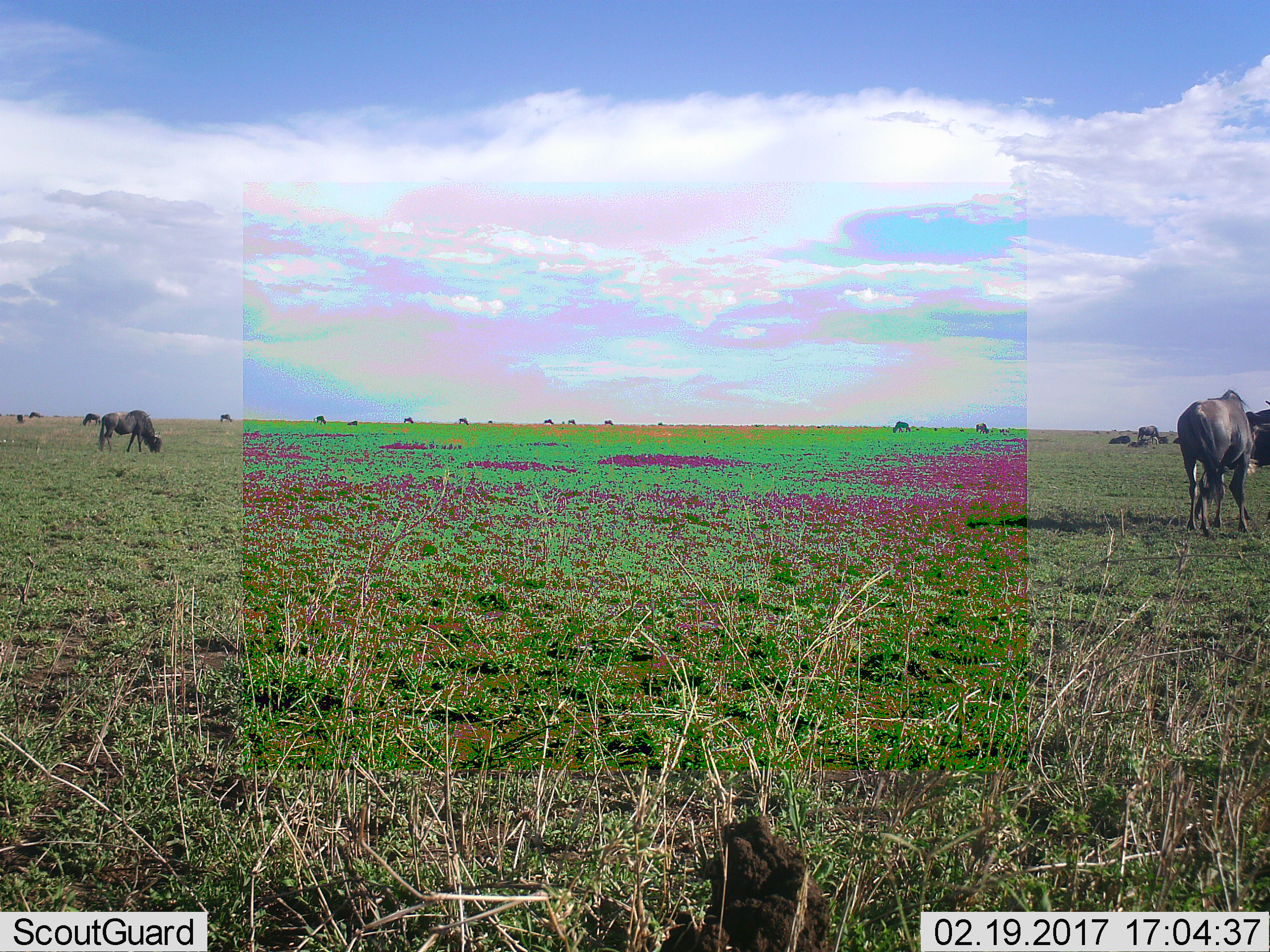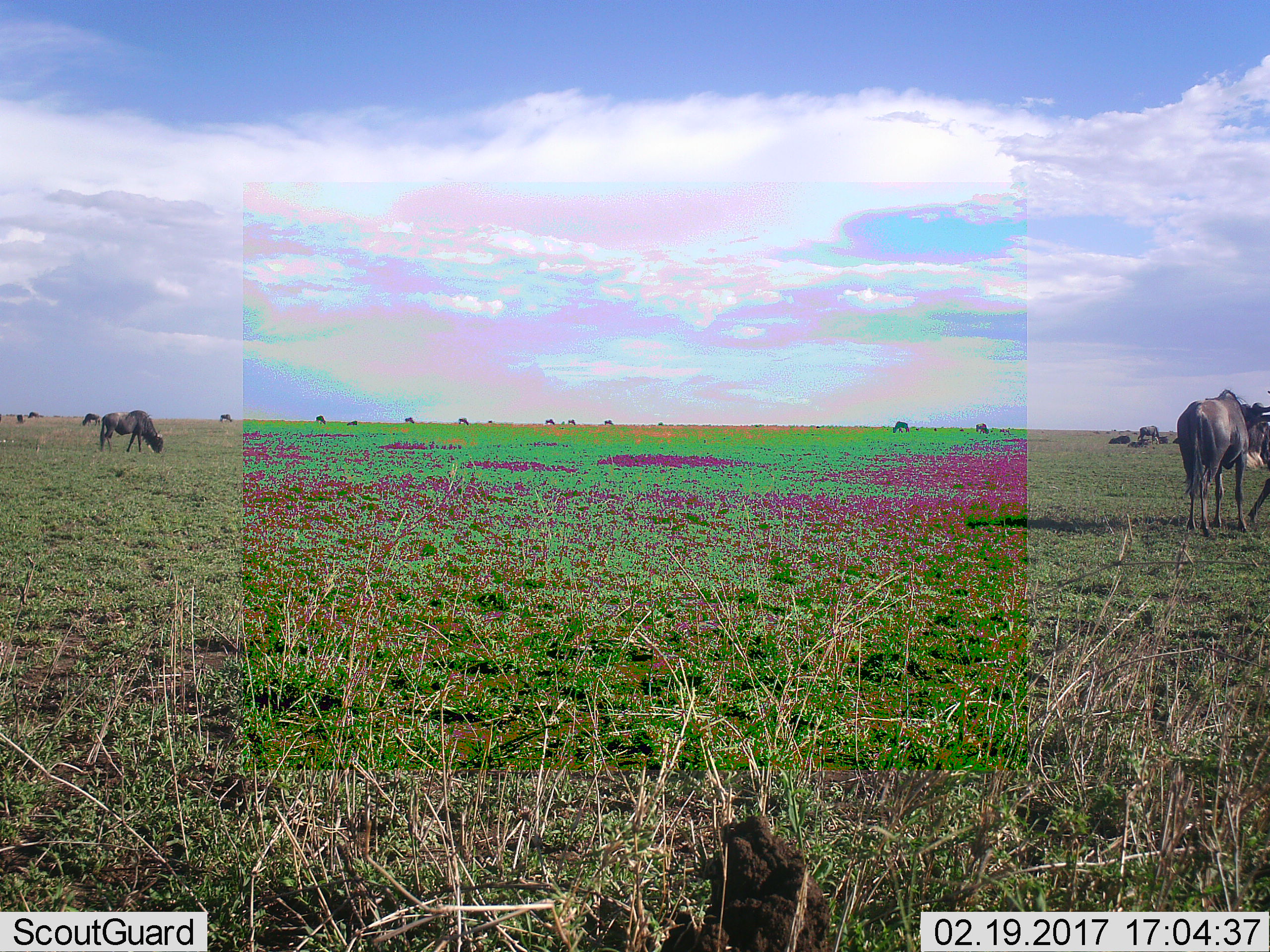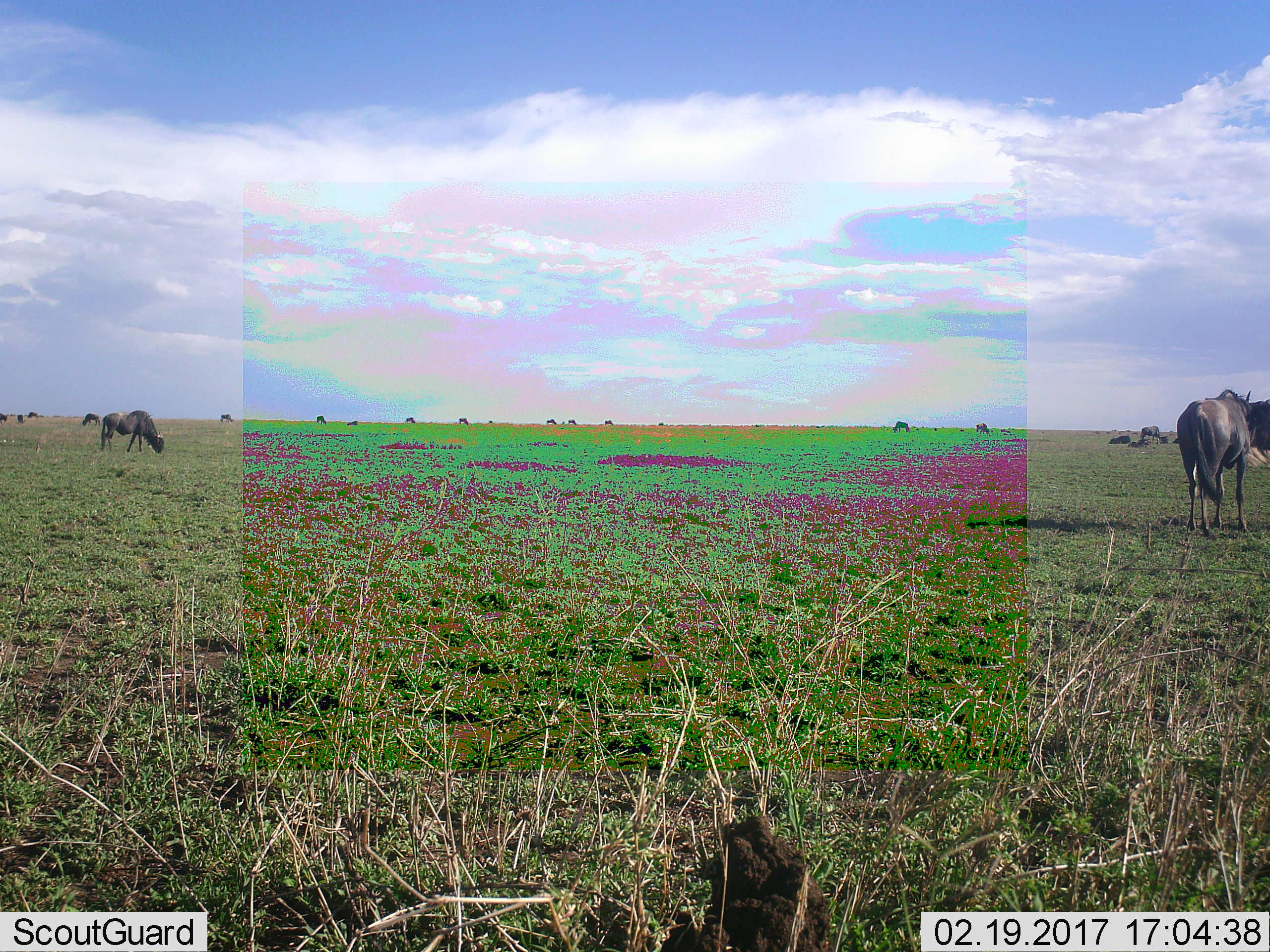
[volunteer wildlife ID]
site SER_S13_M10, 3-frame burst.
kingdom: Animalia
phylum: Chordata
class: Mammalia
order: Artiodactyla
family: Bovidae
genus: Connochaetes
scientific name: Connochaetes taurinus taurinus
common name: blue wildebeest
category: wildebeestblue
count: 11-50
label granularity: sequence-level